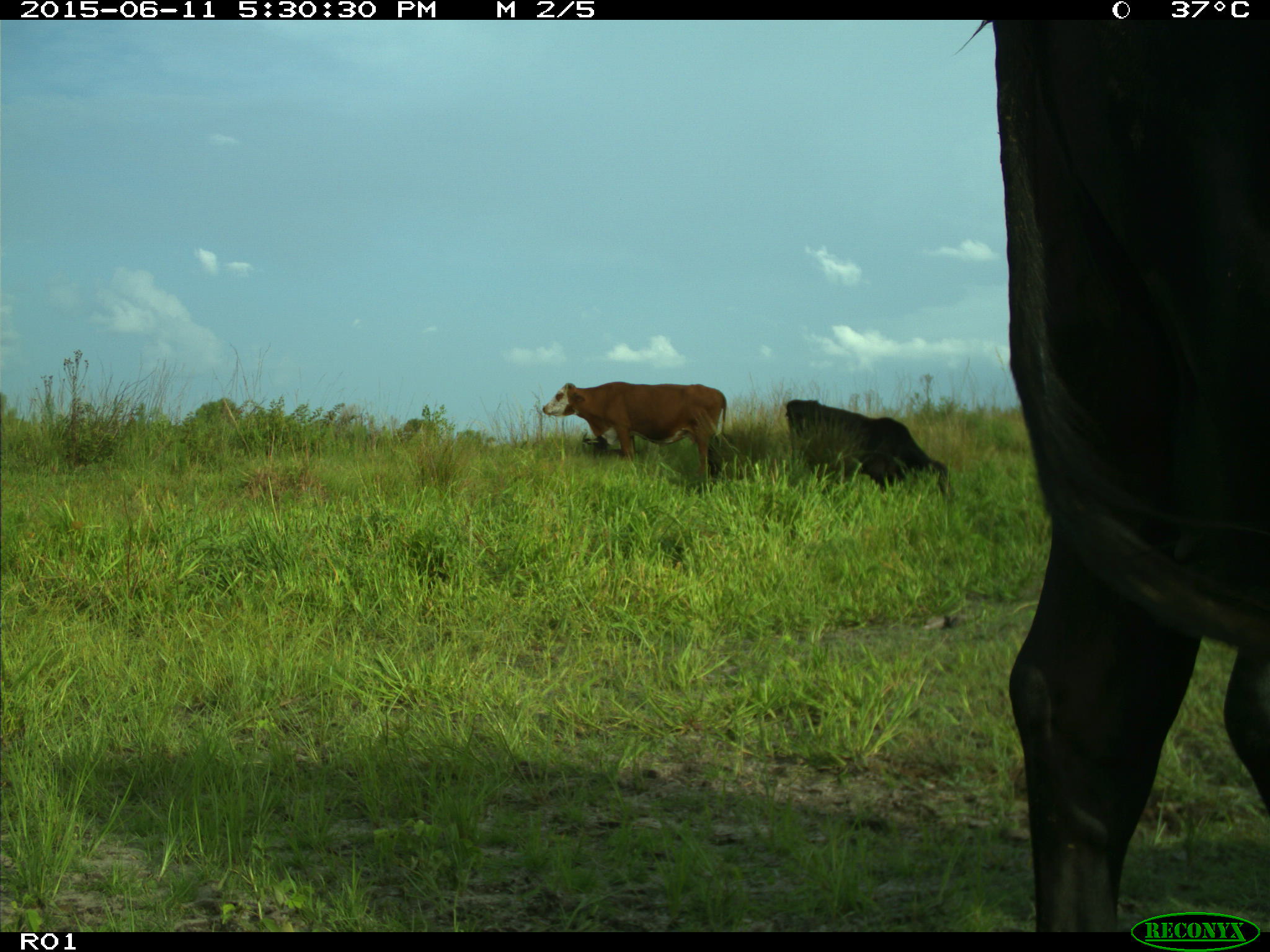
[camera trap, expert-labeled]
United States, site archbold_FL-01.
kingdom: Animalia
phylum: Chordata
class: Mammalia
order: Artiodactyla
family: Bovidae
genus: Bos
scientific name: Bos taurus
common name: domestic cow